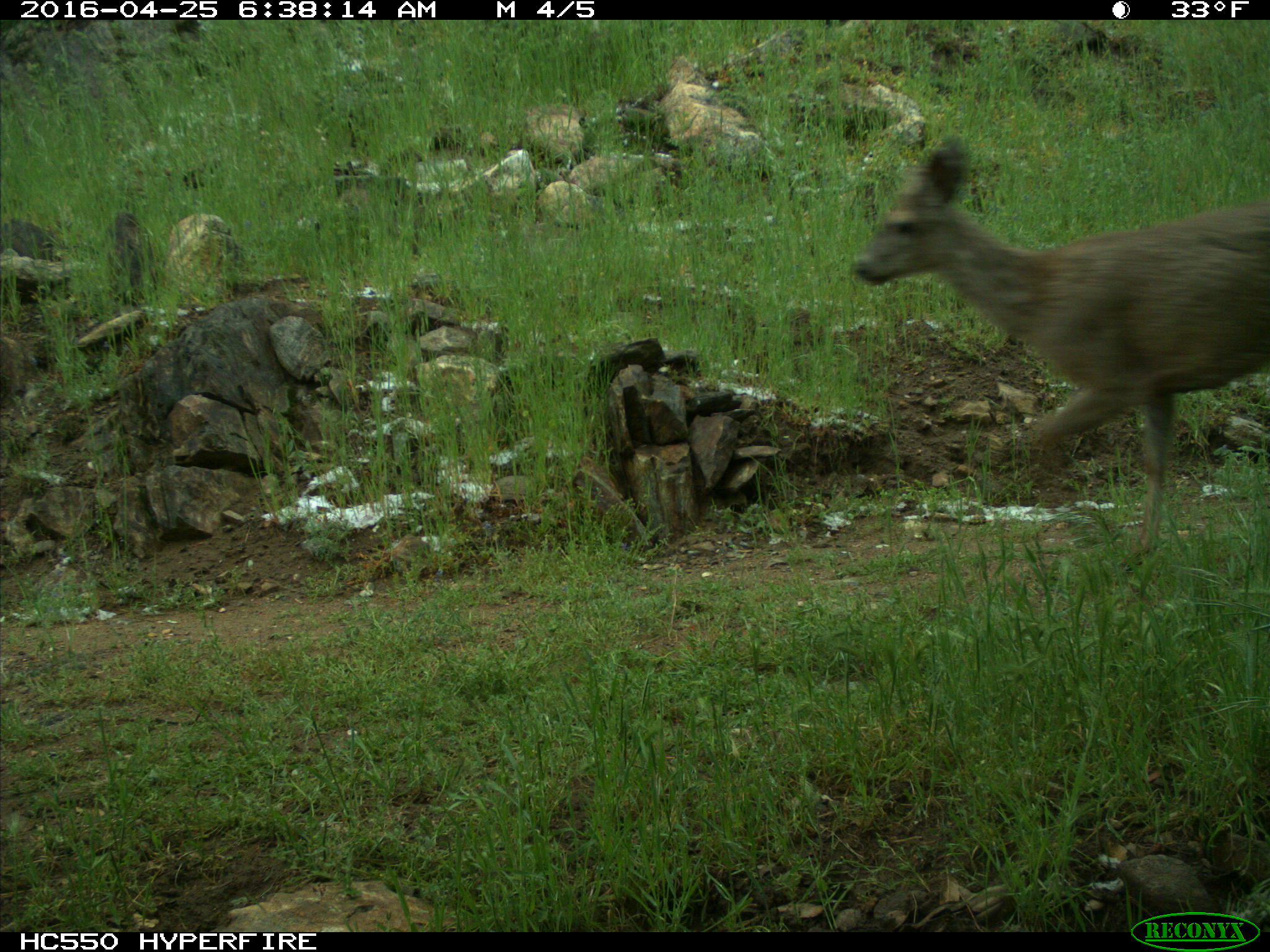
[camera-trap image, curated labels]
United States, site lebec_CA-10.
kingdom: Animalia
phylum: Chordata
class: Mammalia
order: Artiodactyla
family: Cervidae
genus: Odocoileus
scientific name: Odocoileus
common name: deer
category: unidentified deer